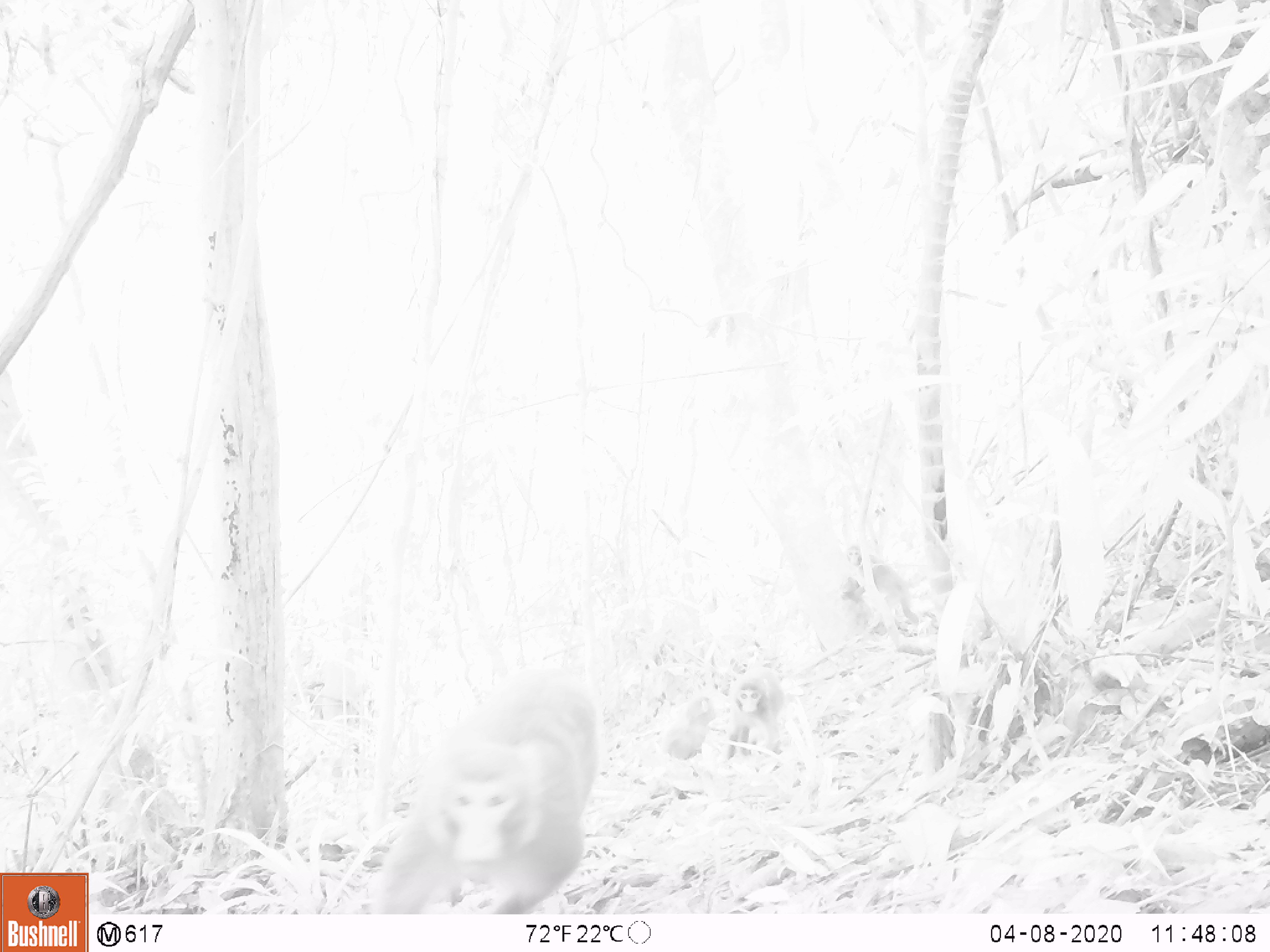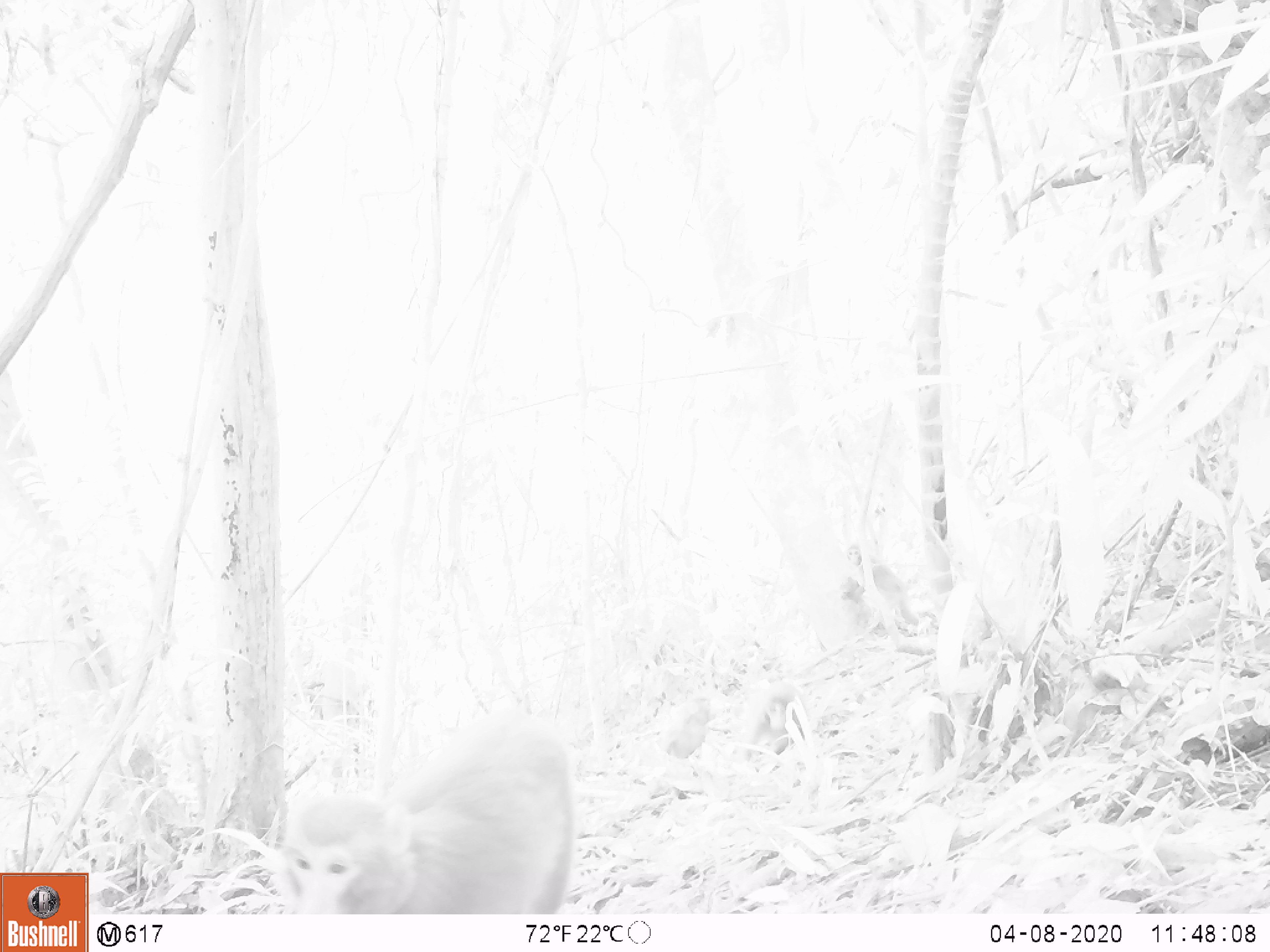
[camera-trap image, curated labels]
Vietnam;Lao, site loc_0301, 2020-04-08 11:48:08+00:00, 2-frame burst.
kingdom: Animalia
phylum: Chordata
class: Mammalia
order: Primates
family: Cercopithecidae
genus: Macaca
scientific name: Macaca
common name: macaques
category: assam or rhesus macaque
Assam or rhesus macaque (macaques) (Macaca). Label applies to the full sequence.